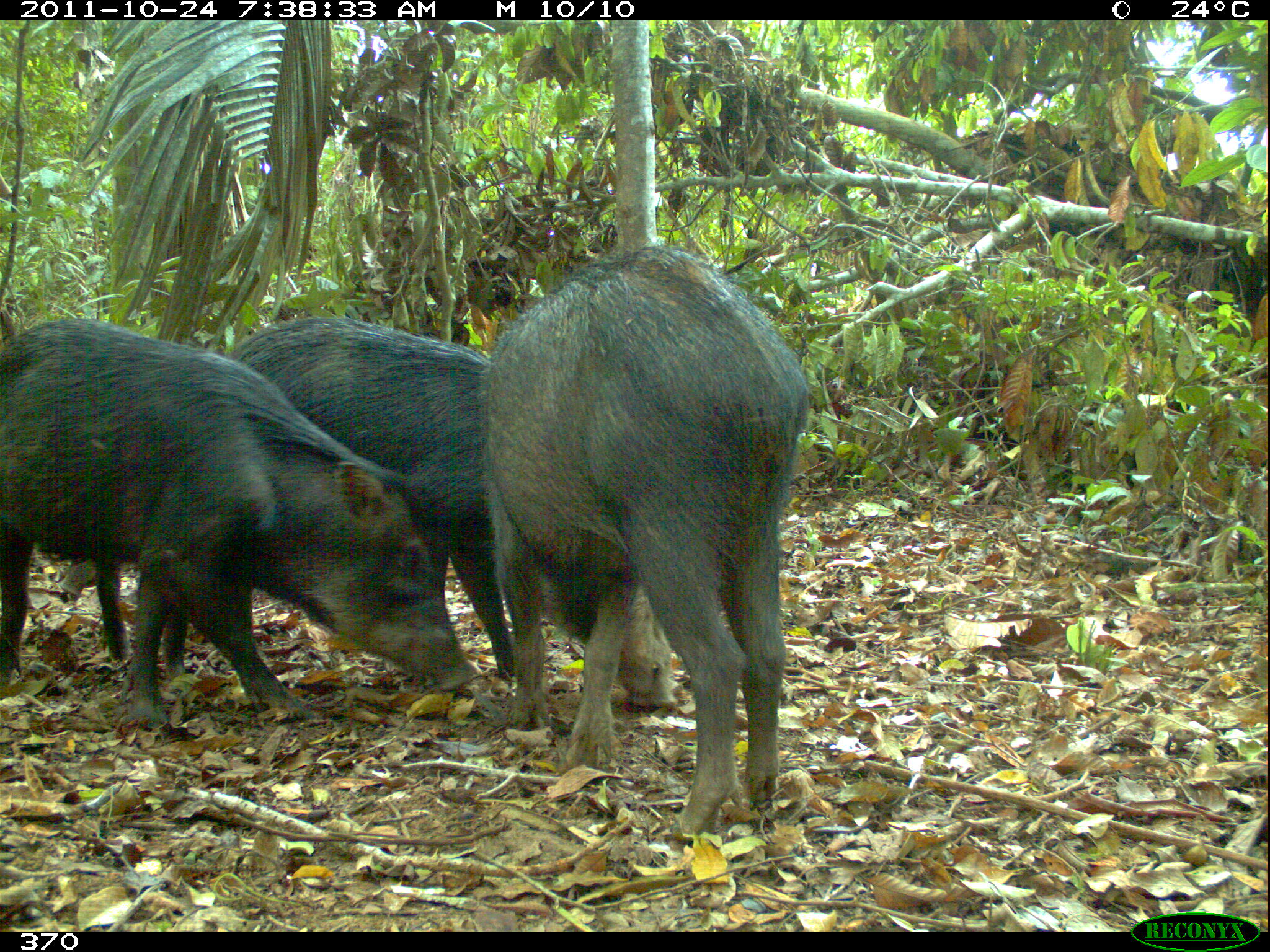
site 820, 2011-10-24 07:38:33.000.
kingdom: Animalia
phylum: Chordata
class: Mammalia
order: Artiodactyla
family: Tayassuidae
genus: Tayassu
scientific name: Tayassu pecari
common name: white-lipped peccary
Tayassu pecari (white-lipped peccary).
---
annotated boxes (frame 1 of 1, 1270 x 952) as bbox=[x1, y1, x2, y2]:
tayassu pecari: bbox=[477, 240, 812, 842]; bbox=[0, 313, 475, 726]; bbox=[161, 312, 596, 678]; bbox=[58, 558, 136, 599]